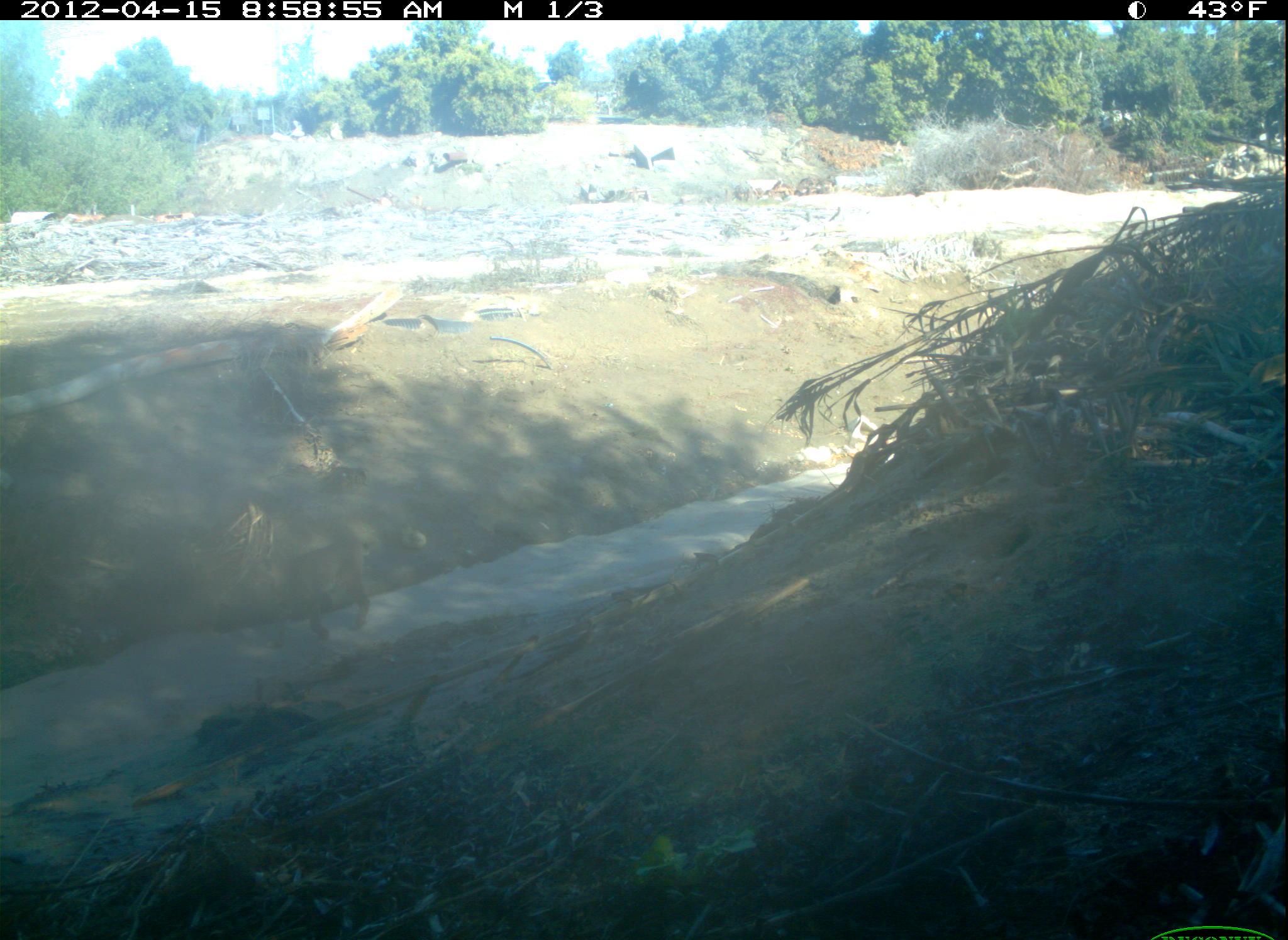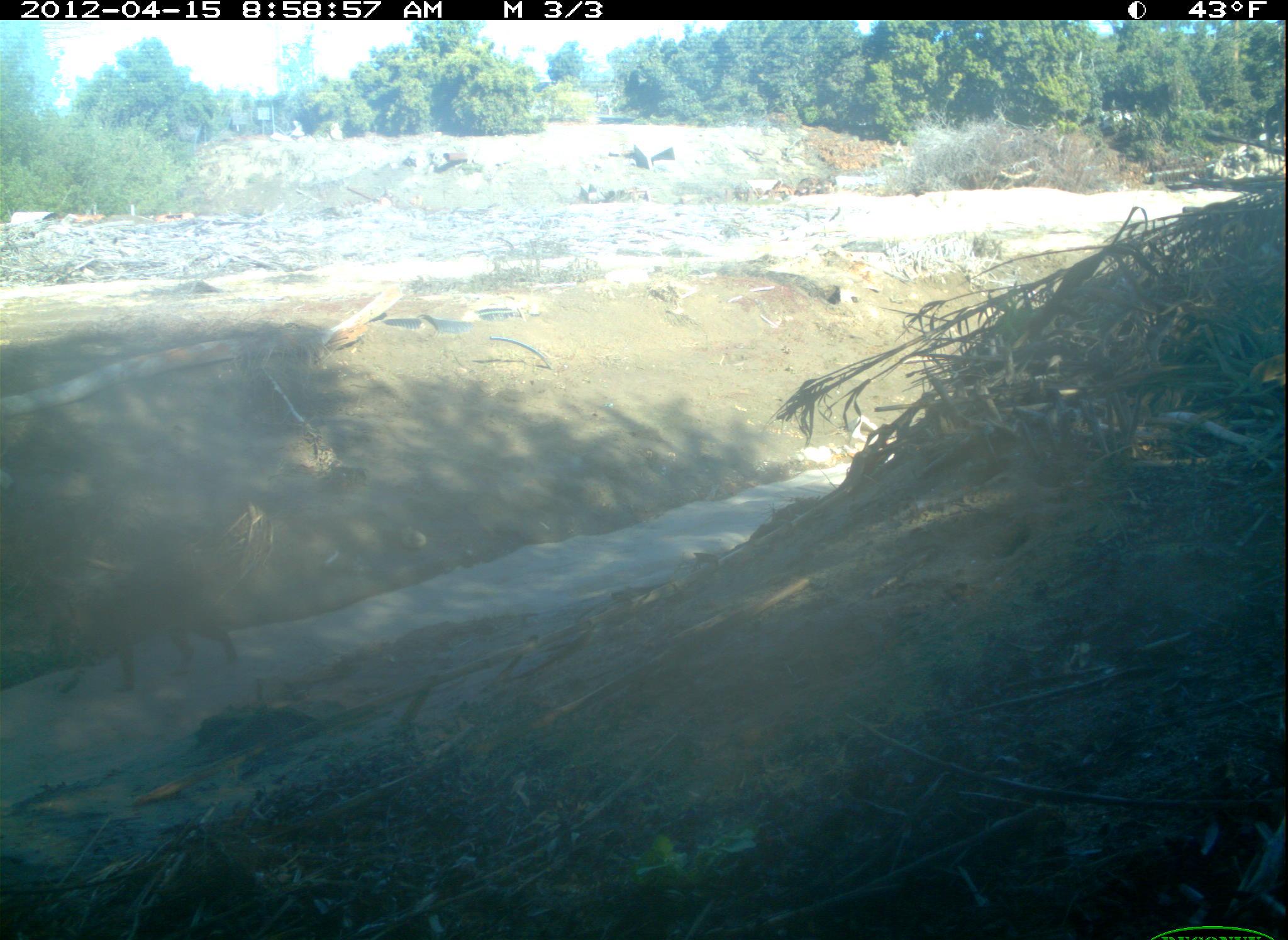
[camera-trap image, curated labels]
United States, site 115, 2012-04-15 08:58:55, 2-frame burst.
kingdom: Animalia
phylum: Chordata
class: Mammalia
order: Carnivora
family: Felidae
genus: Lynx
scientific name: Lynx rufus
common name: bobcat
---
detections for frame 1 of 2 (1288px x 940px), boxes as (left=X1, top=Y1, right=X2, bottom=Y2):
bobcat: (left=216, top=503, right=401, bottom=665)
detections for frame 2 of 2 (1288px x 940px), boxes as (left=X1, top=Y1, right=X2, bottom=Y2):
bobcat: (left=39, top=522, right=269, bottom=725)